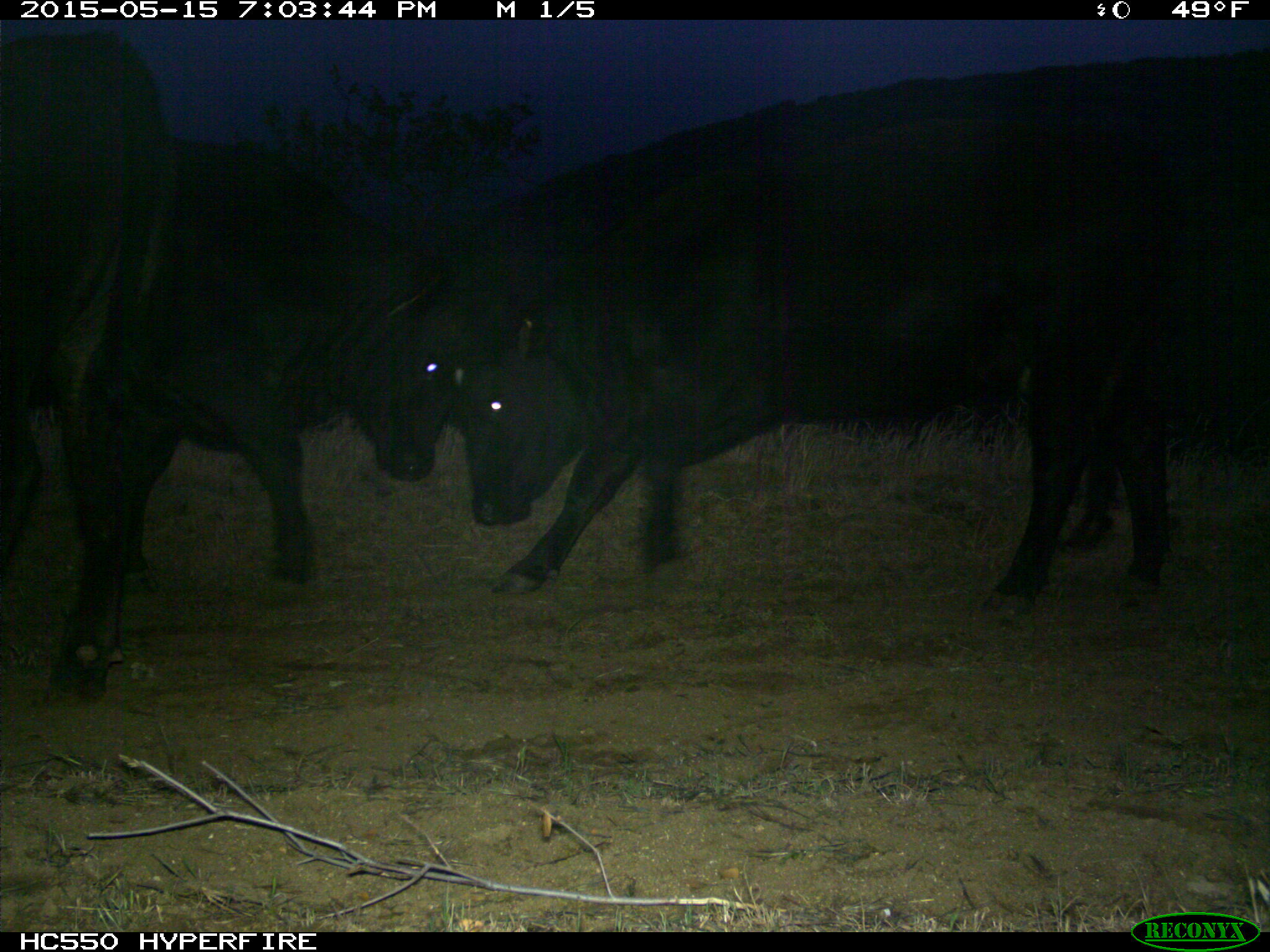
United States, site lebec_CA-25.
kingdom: Animalia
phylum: Chordata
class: Mammalia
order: Artiodactyla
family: Bovidae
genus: Bos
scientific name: Bos taurus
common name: domestic cow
Bos taurus (domestic cow).